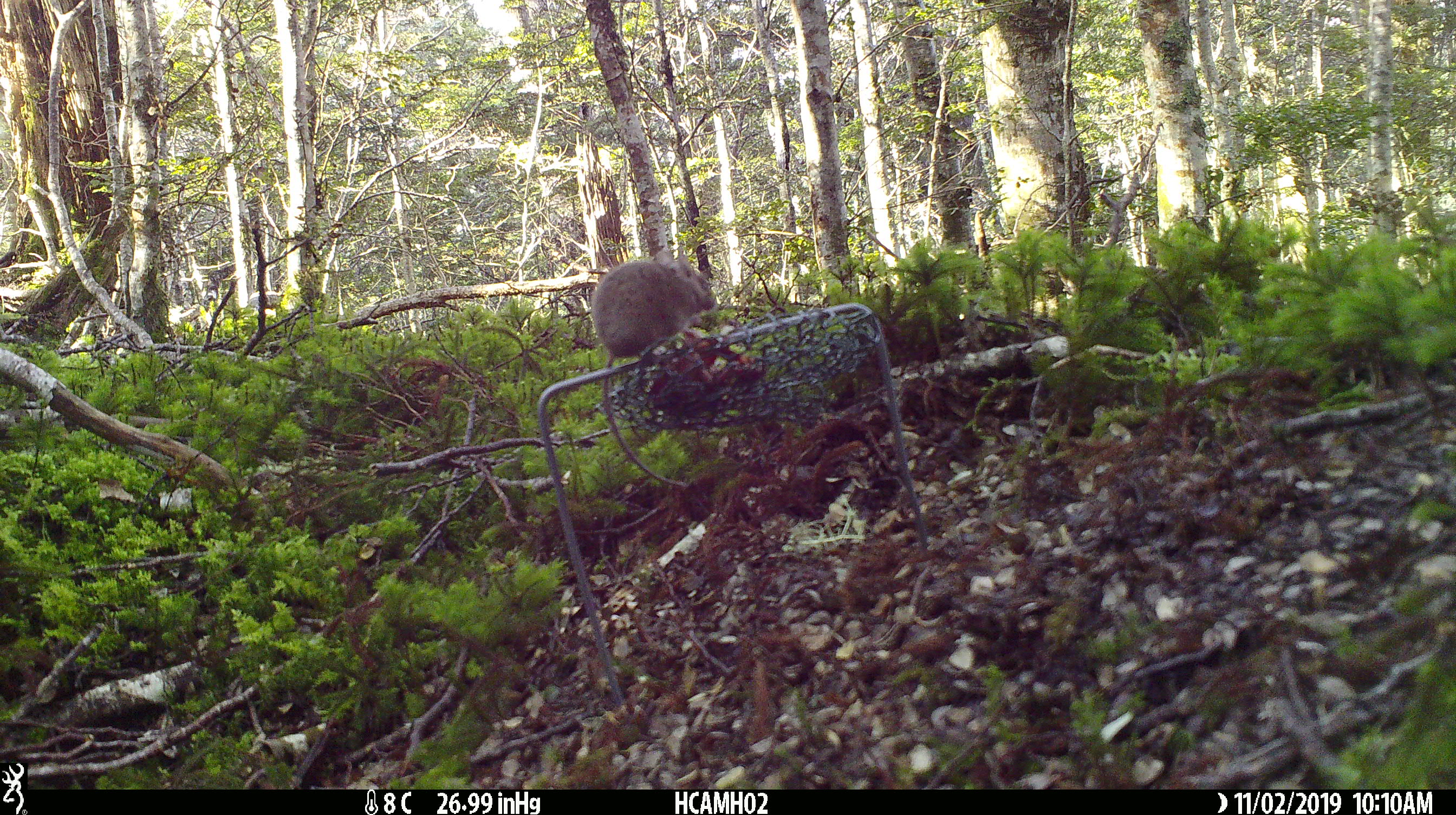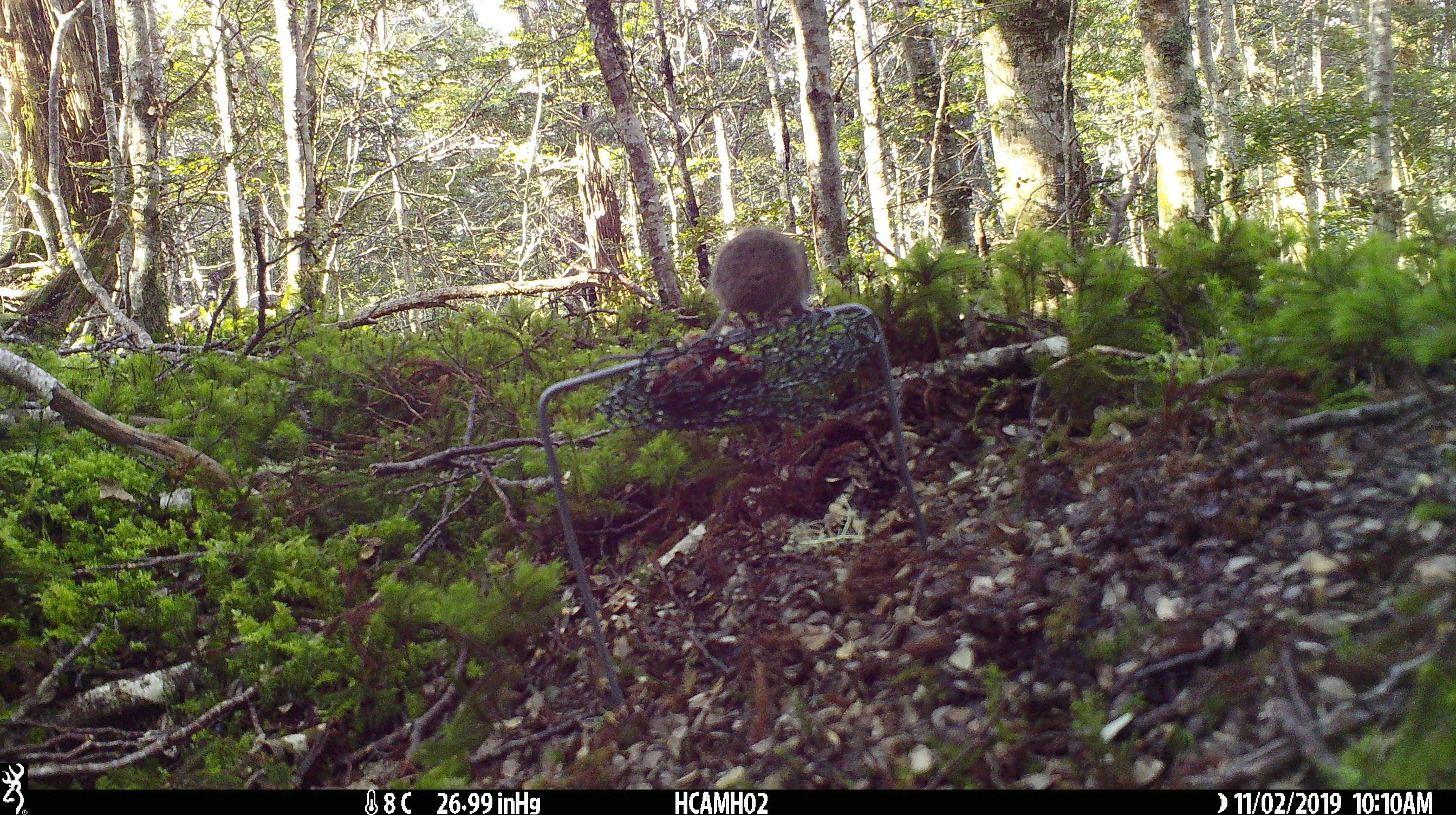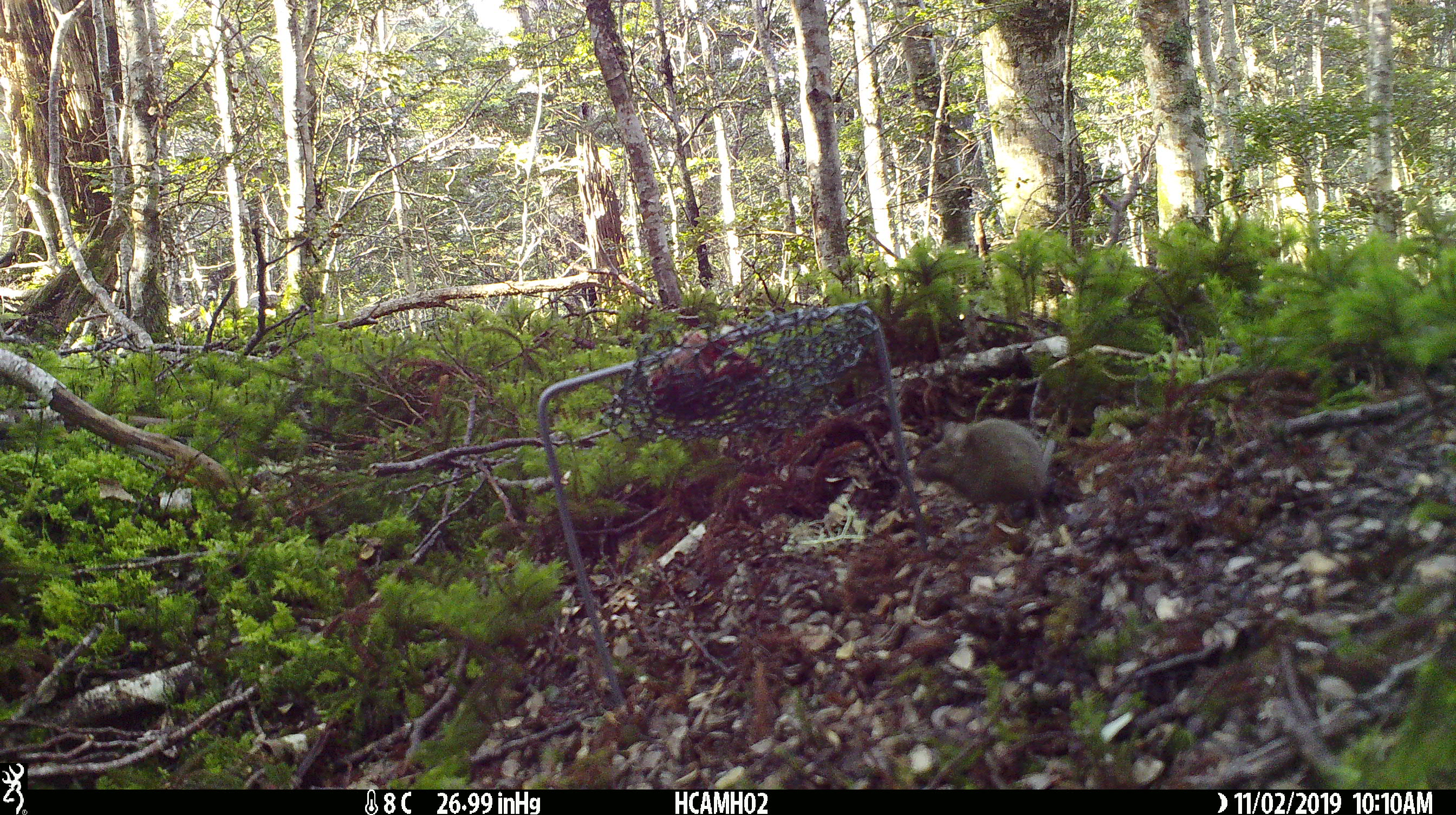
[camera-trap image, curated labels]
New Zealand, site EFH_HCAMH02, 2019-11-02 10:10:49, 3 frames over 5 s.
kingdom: Animalia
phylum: Chordata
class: Mammalia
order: Rodentia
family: Muridae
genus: Mus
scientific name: Mus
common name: mouse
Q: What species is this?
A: Mouse (Mus).